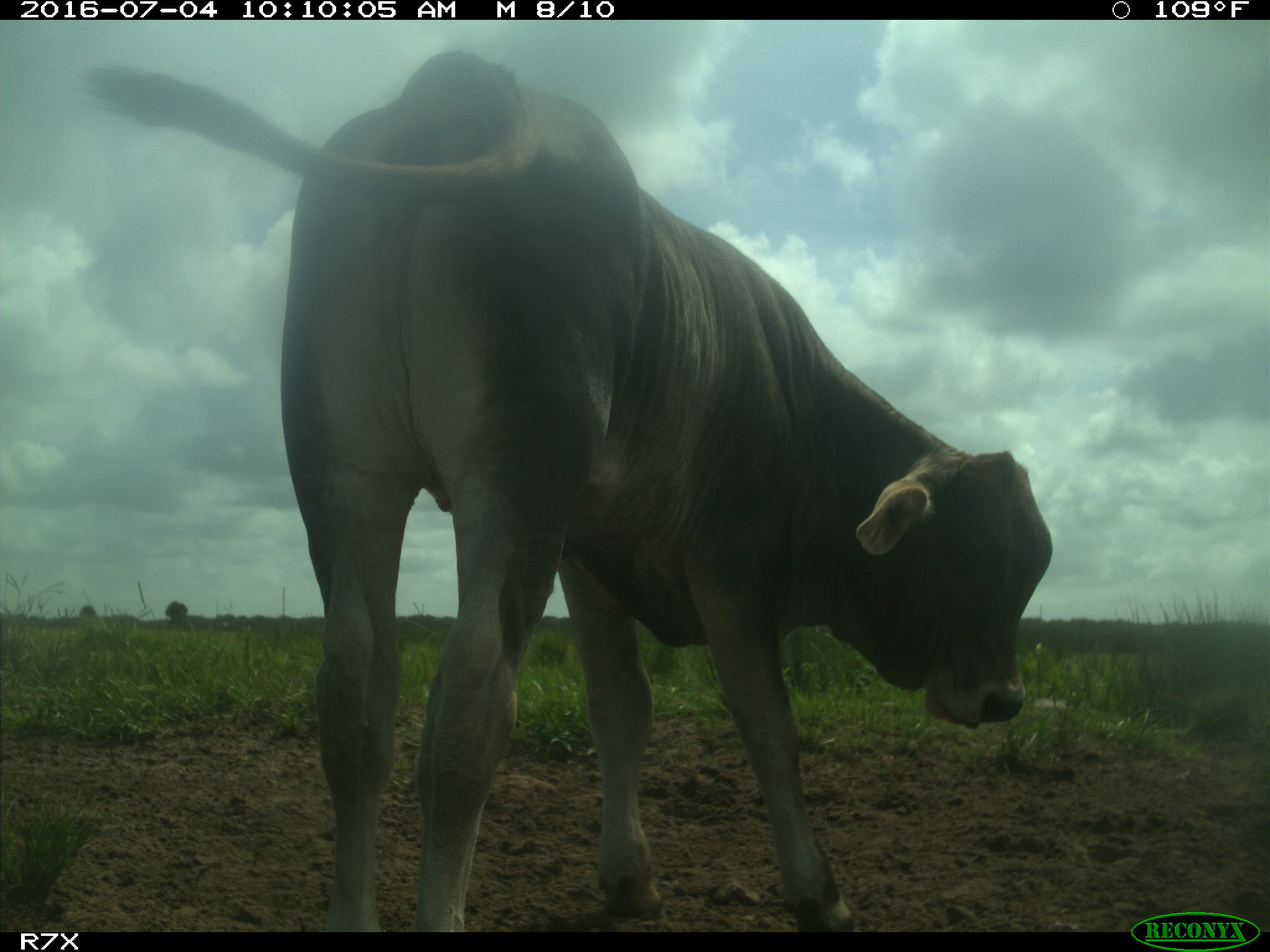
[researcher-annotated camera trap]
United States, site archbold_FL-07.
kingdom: Animalia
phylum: Chordata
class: Mammalia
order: Artiodactyla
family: Bovidae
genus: Bos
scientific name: Bos taurus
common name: domestic cow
Bos taurus (domestic cow).